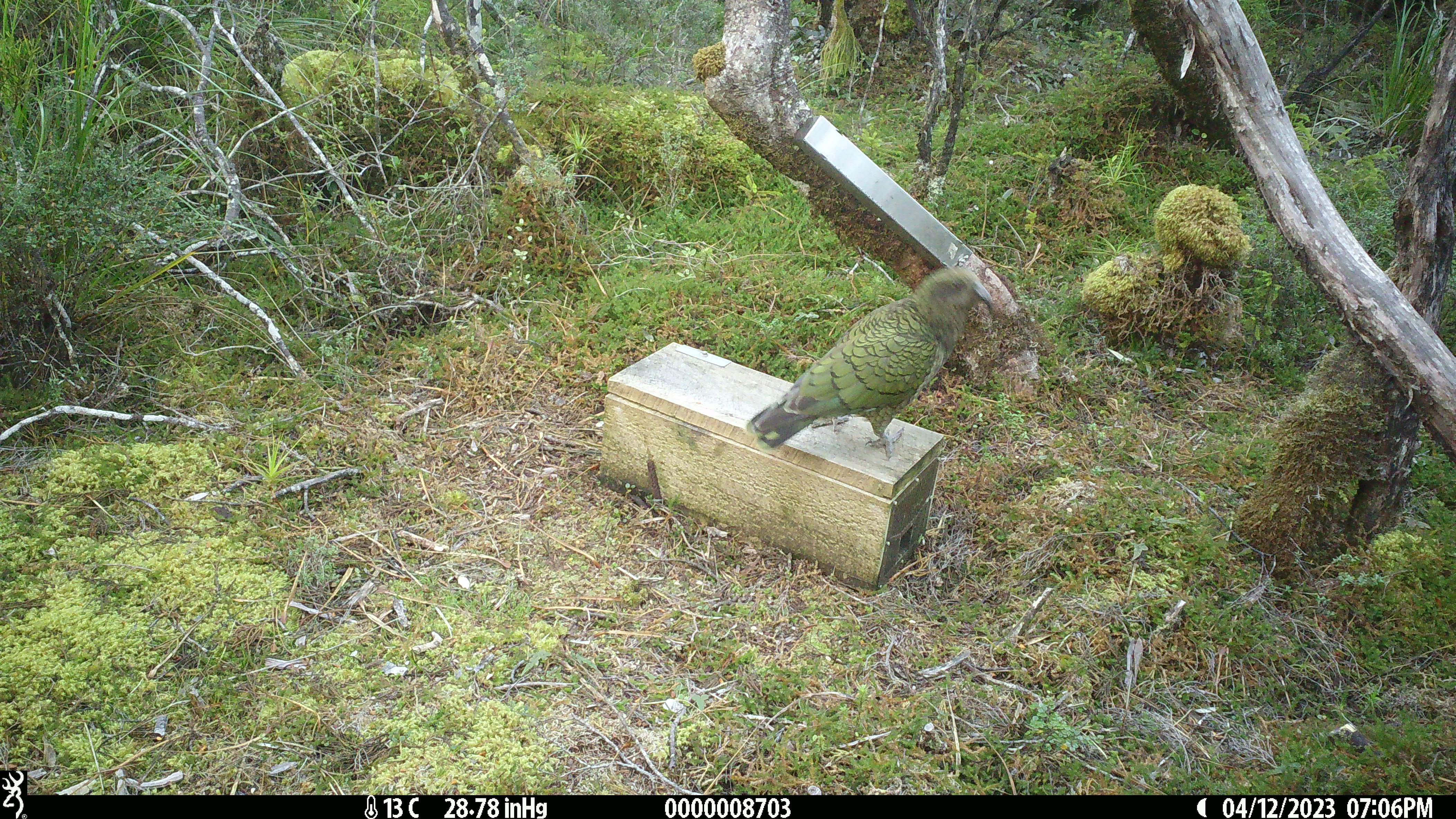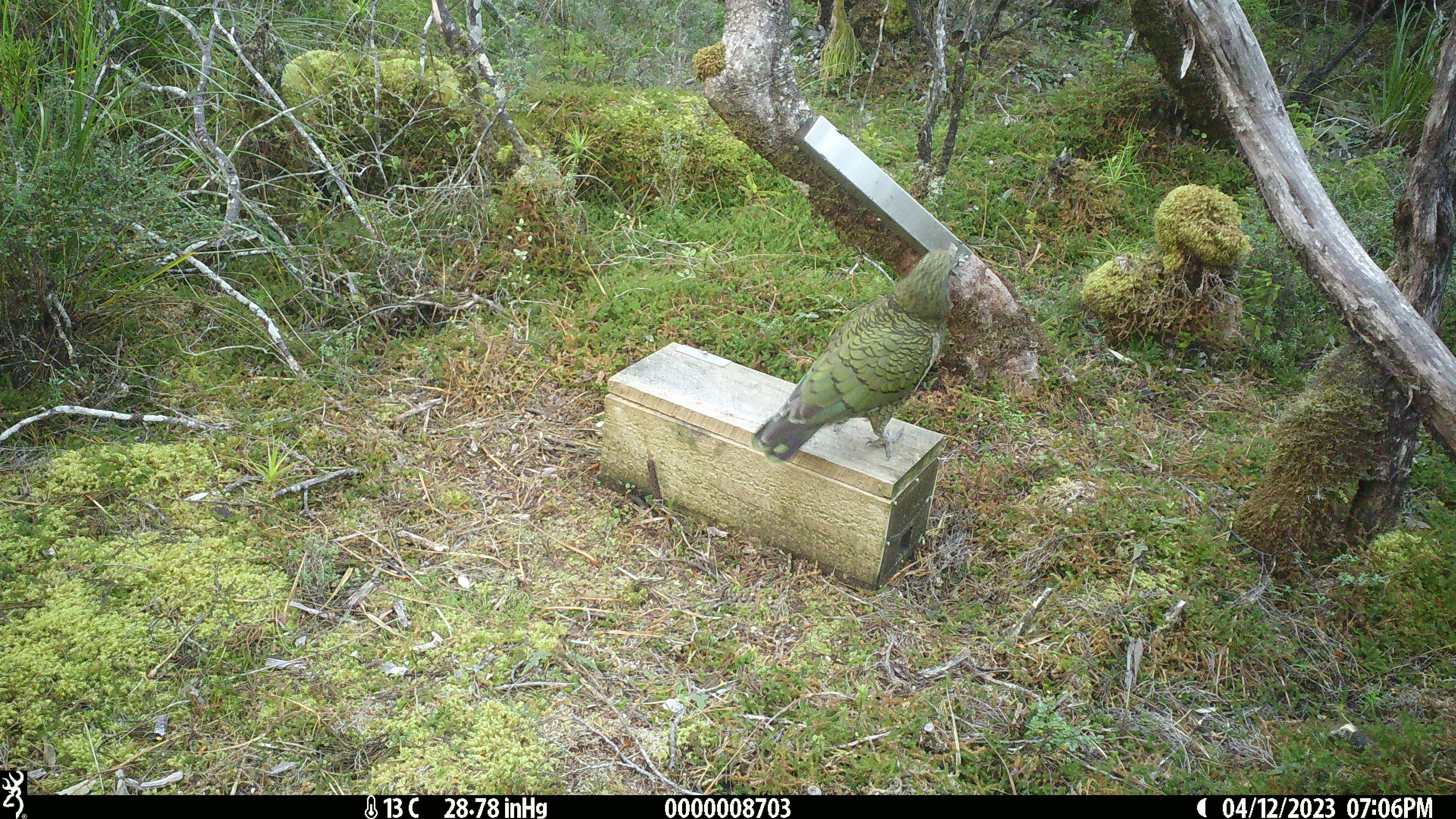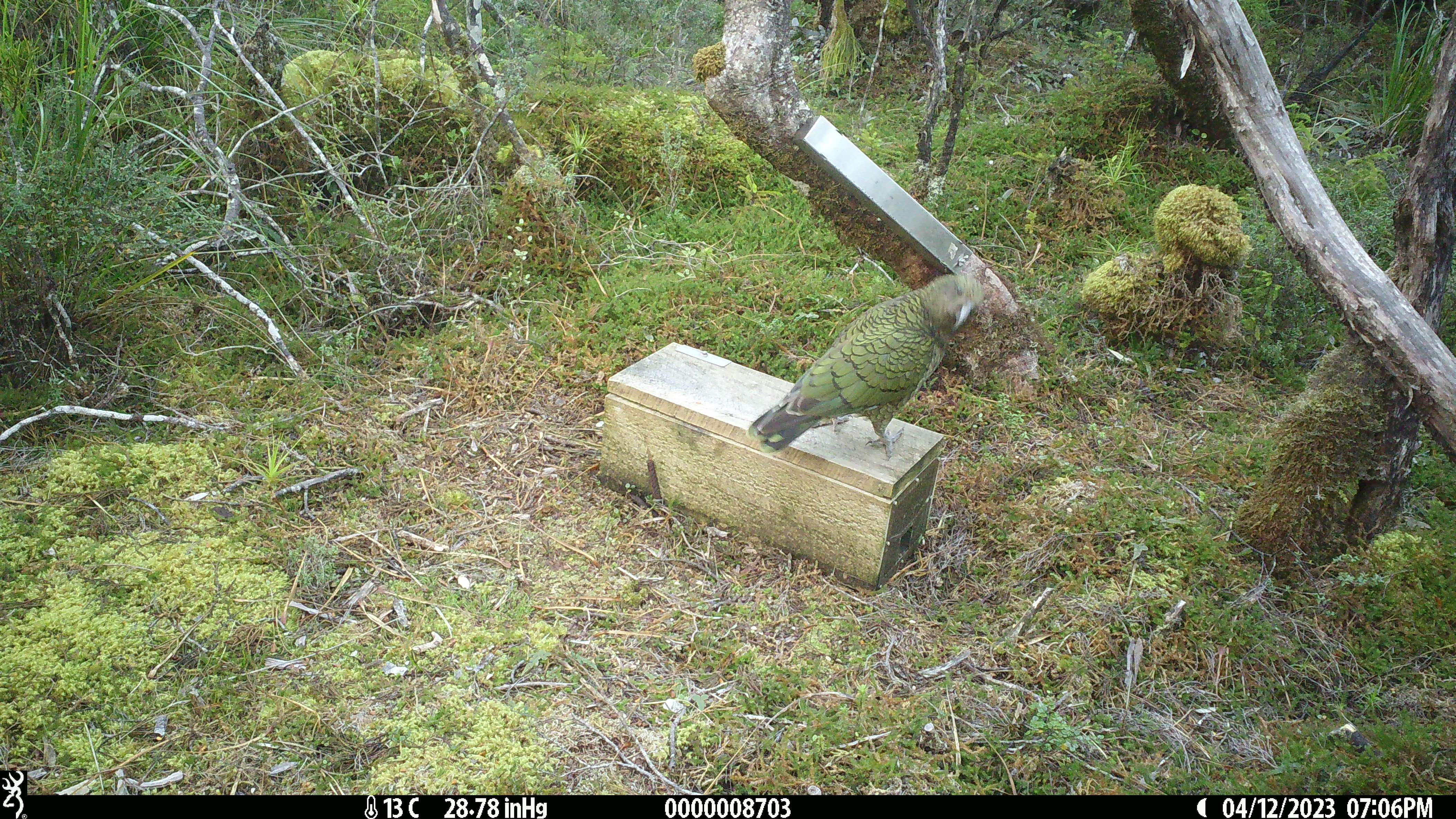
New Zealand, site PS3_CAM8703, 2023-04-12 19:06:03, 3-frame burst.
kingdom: Animalia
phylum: Chordata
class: Aves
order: Psittaciformes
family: Strigopidae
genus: Nestor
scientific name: Nestor notabilis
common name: kea